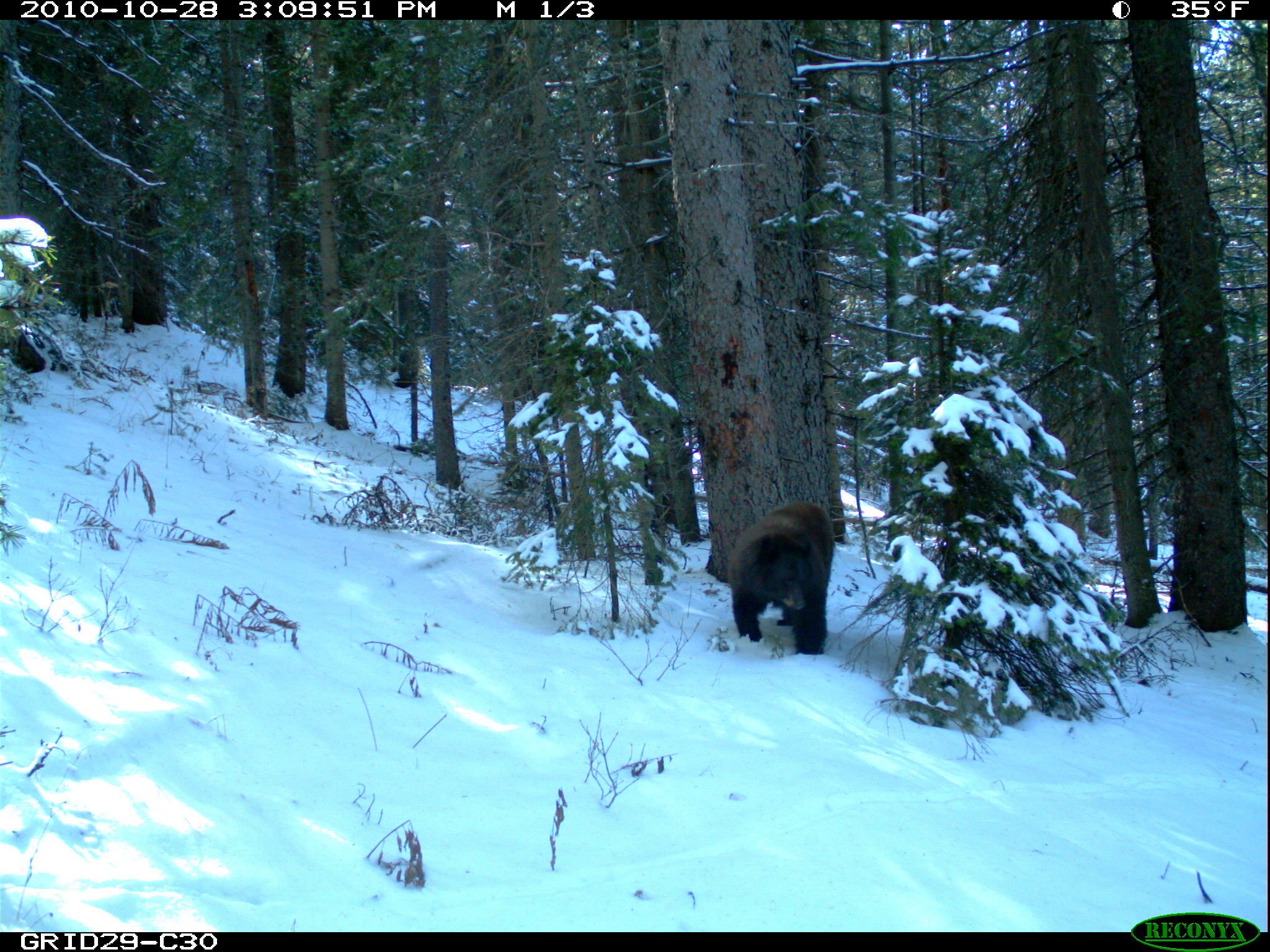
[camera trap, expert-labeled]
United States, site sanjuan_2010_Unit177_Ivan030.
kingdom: Animalia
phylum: Chordata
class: Mammalia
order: Carnivora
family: Ursidae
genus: Ursus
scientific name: Ursus americanus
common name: american black bear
Ursus americanus (american black bear).